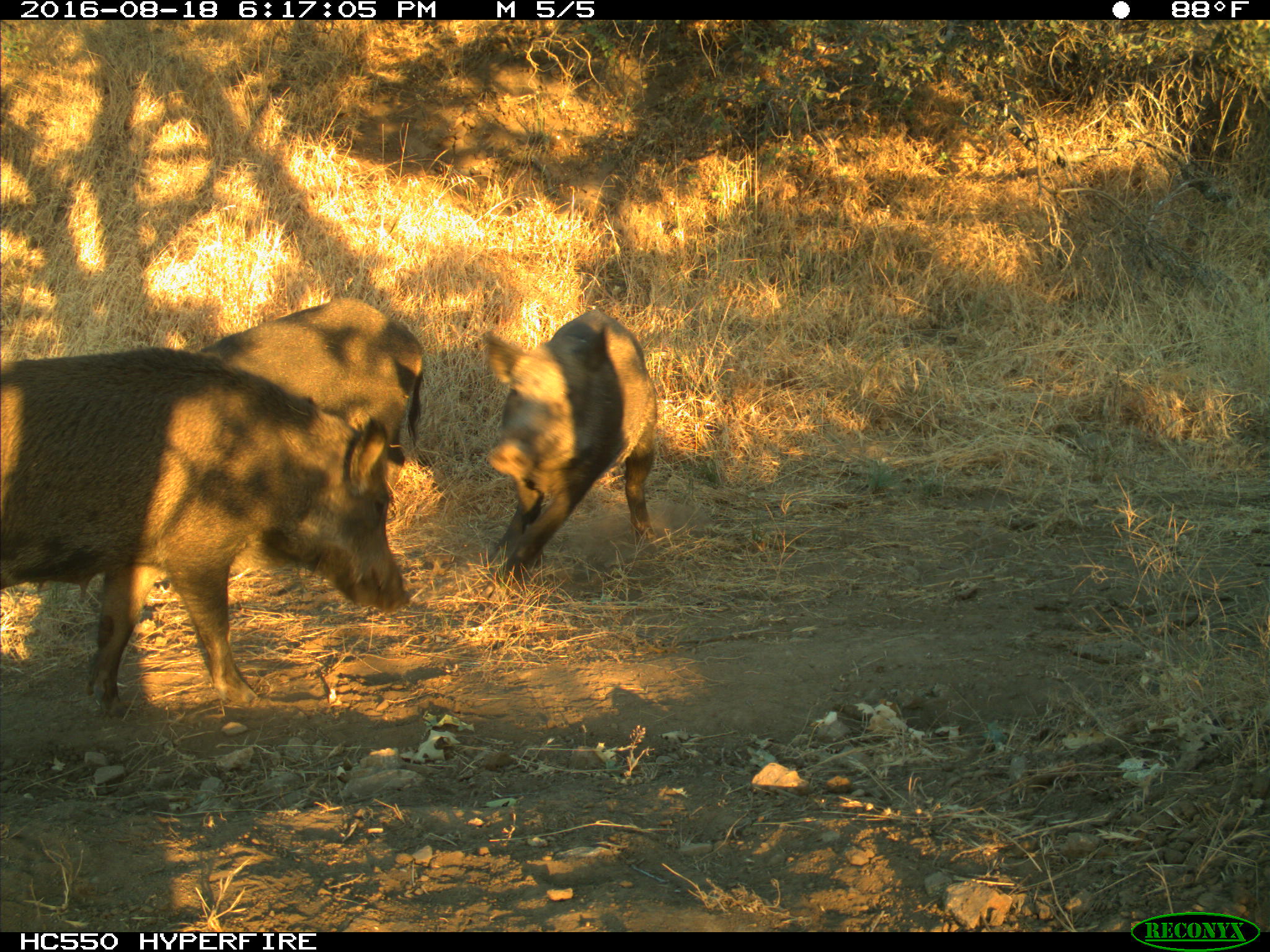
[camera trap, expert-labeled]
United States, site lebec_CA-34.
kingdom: Animalia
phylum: Chordata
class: Mammalia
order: Artiodactyla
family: Suidae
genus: Sus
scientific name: Sus scrofa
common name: wild boar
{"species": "Sus scrofa (wild boar)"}